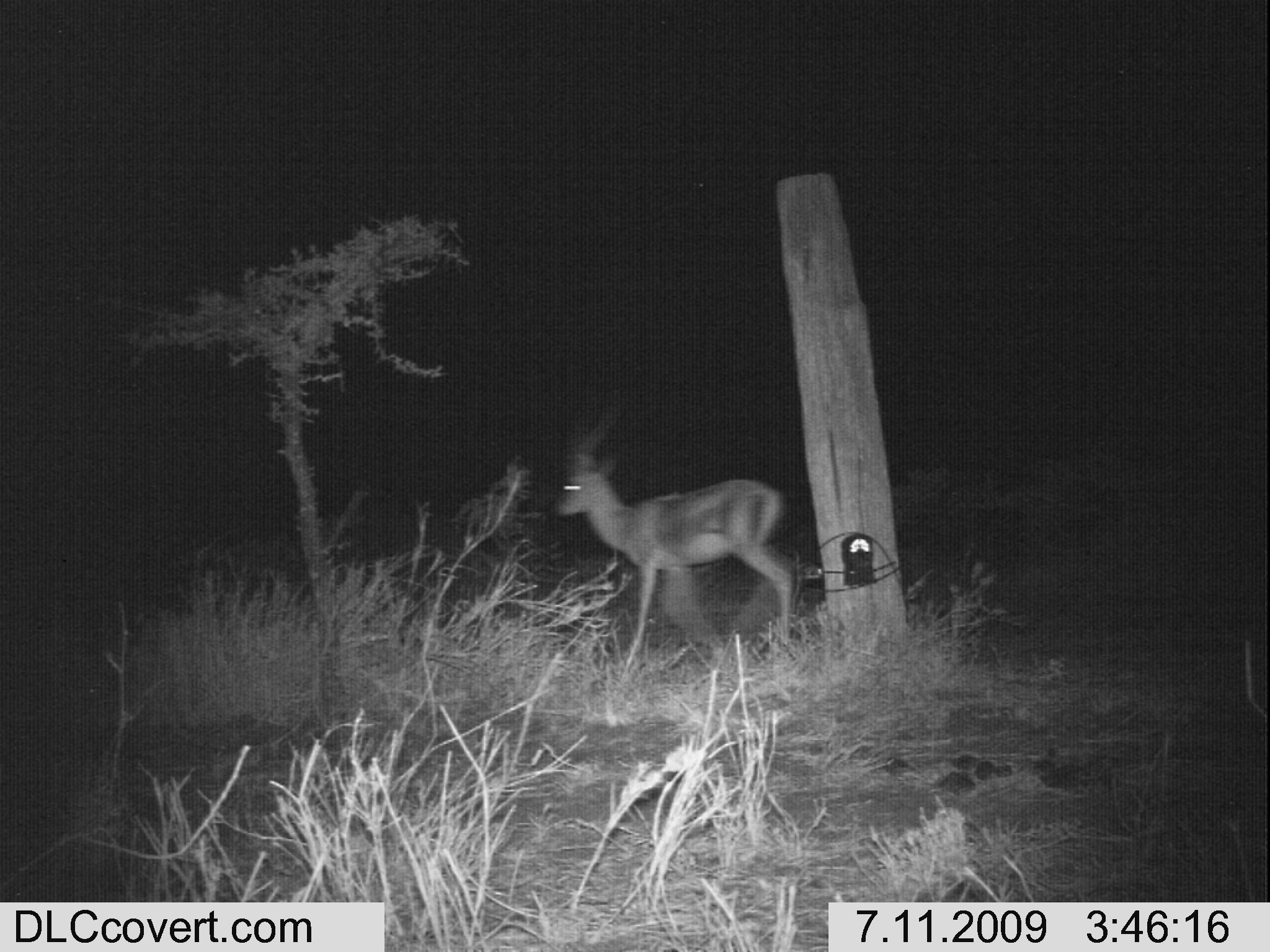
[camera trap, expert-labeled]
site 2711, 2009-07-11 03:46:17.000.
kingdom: Animalia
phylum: Chordata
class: Mammalia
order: Artiodactyla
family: Bovidae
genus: Nanger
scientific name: Nanger granti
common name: grant's gazelle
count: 1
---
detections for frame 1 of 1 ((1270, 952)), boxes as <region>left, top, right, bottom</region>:
nanger granti: <region>554, 405, 796, 661</region>